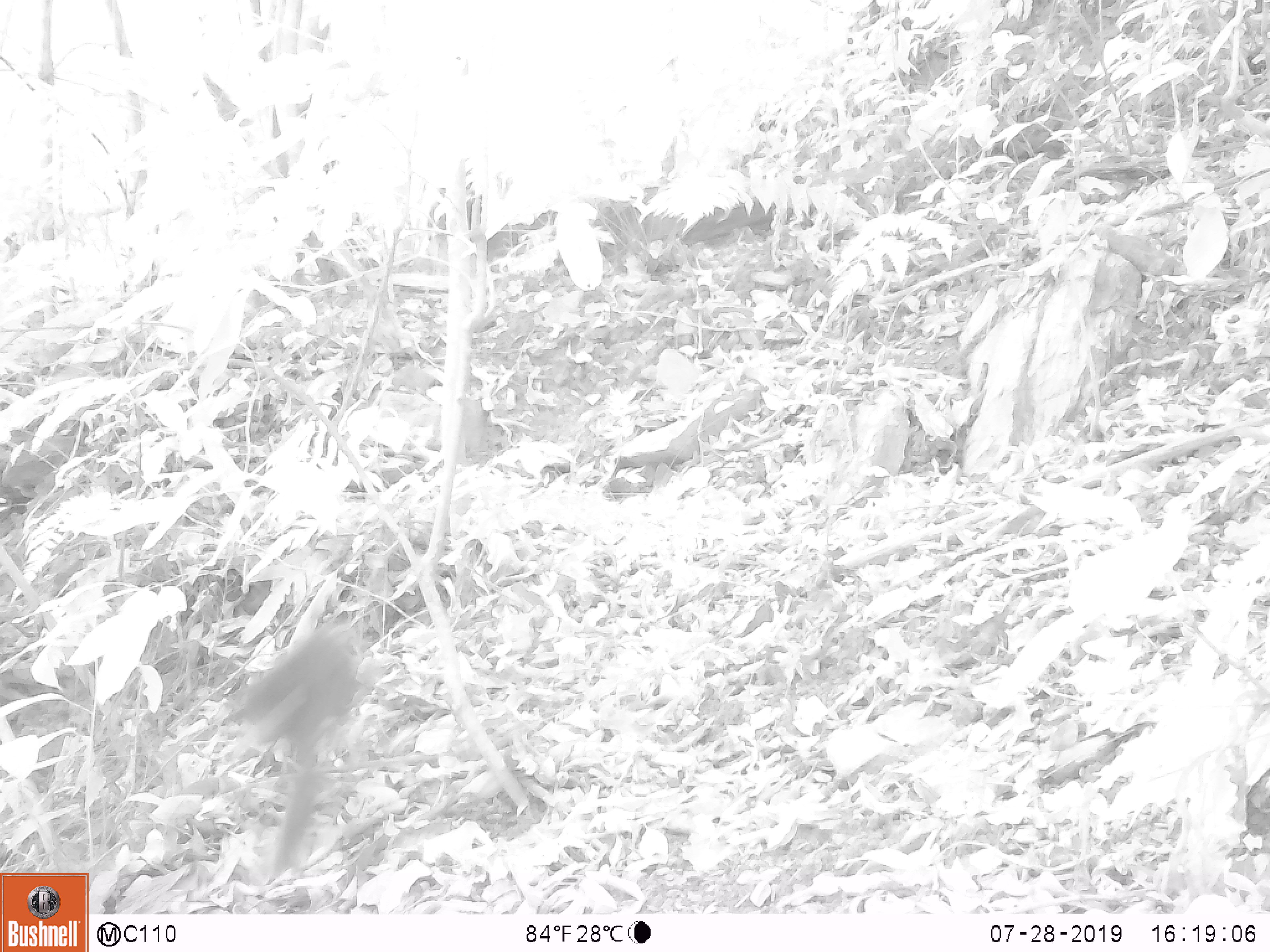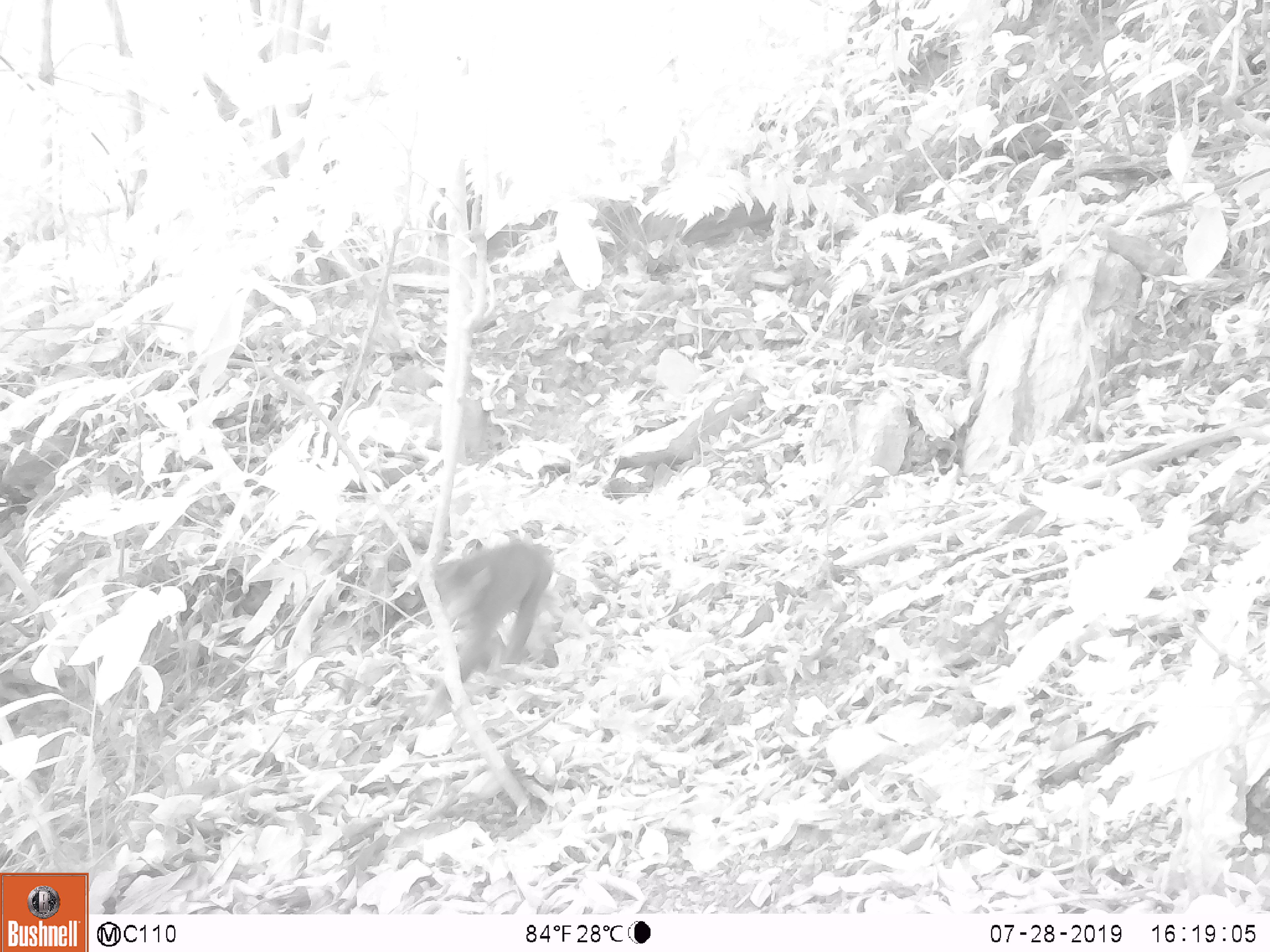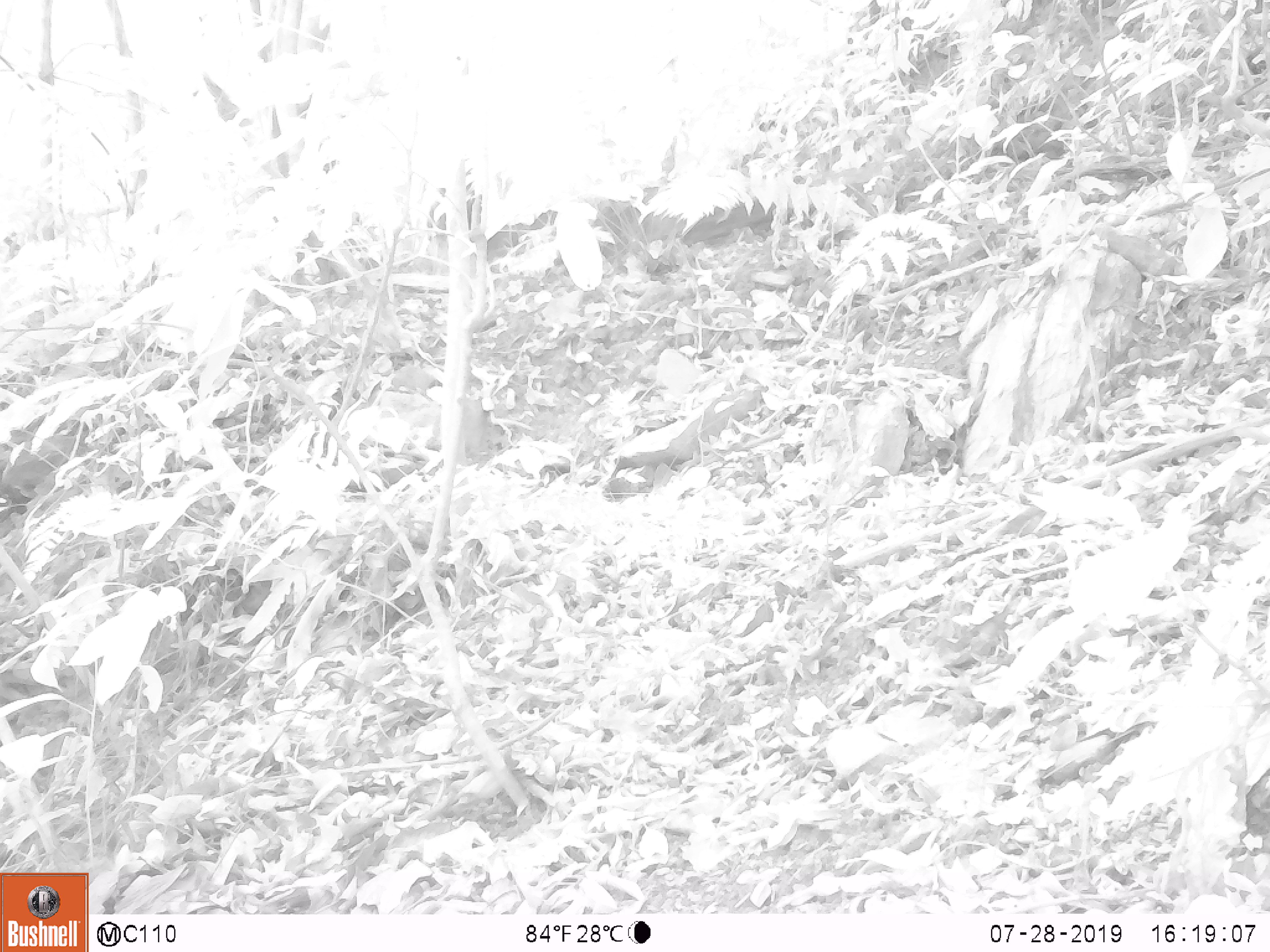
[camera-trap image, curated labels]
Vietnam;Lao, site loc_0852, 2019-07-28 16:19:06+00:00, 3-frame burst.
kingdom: Animalia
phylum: Chordata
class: Mammalia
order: Primates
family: Cercopithecidae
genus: Macaca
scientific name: Macaca arctoides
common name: stump-tailed macaque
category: stump tailed macaque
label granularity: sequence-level